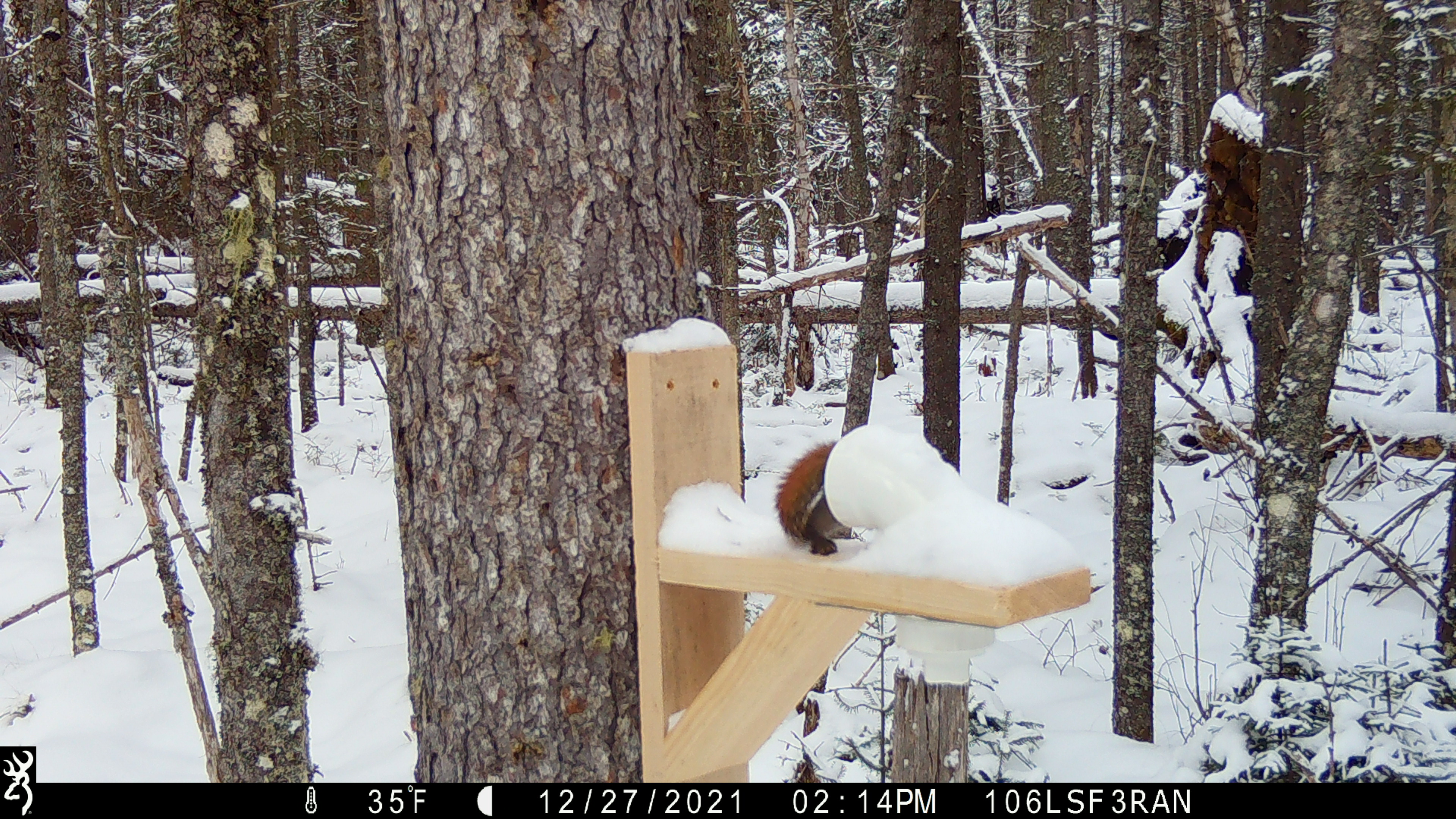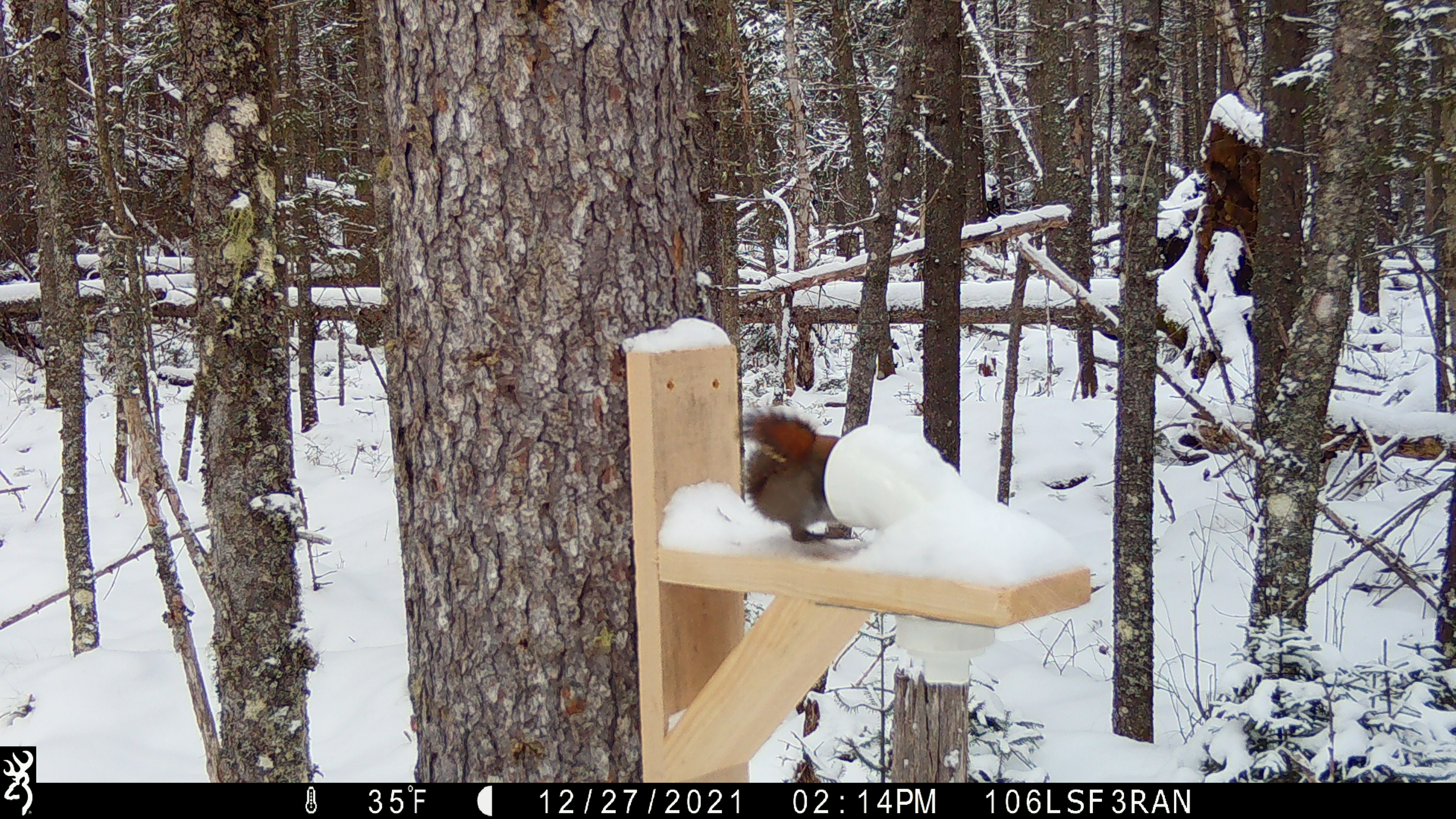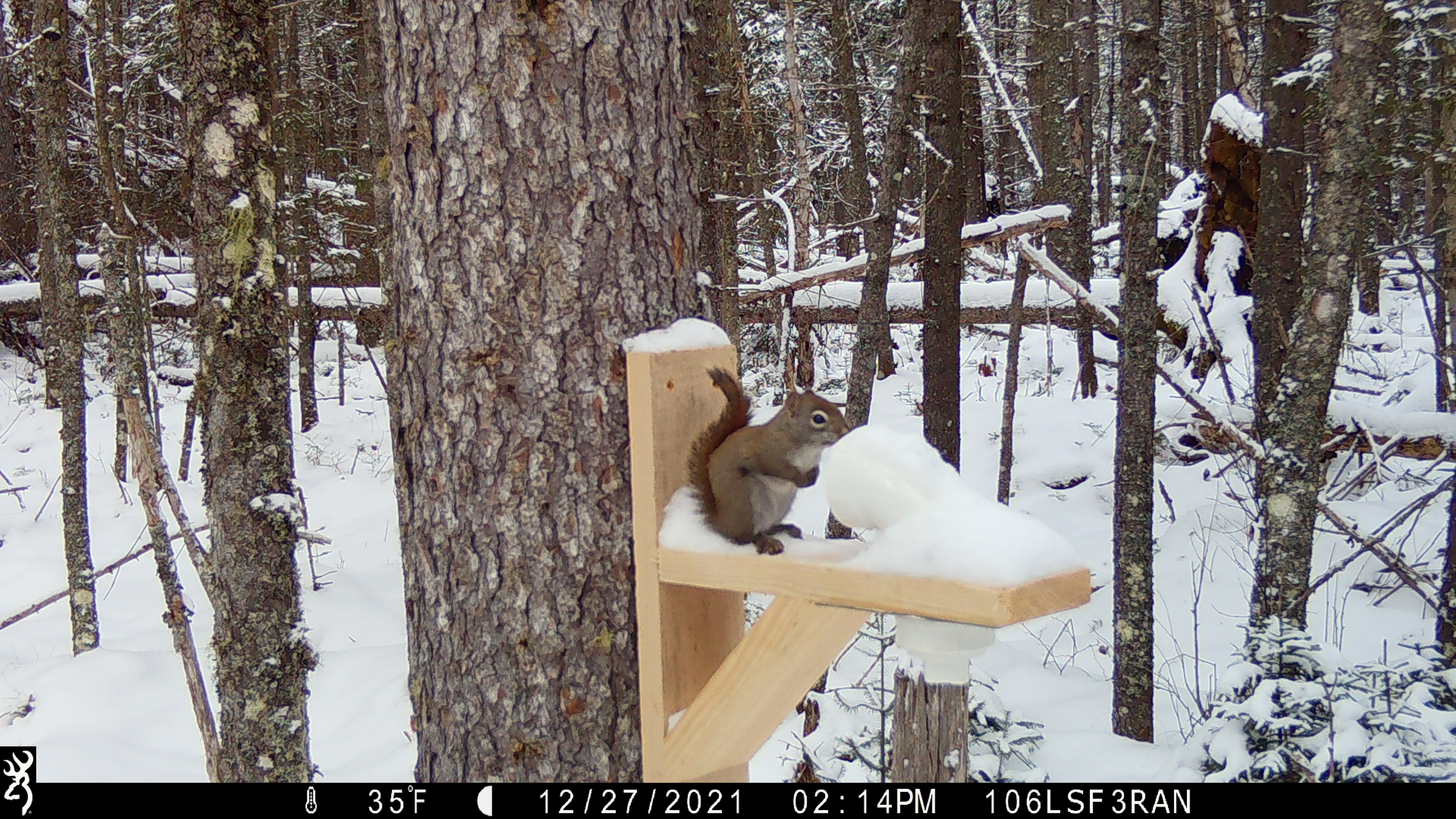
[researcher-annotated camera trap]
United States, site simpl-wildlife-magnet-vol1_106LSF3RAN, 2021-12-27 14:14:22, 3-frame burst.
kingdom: Animalia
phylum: Chordata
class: Mammalia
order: Rodentia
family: Sciuridae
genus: Tamiasciurus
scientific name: Tamiasciurus hudsonicus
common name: red squirrel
Red squirrel (Tamiasciurus hudsonicus).